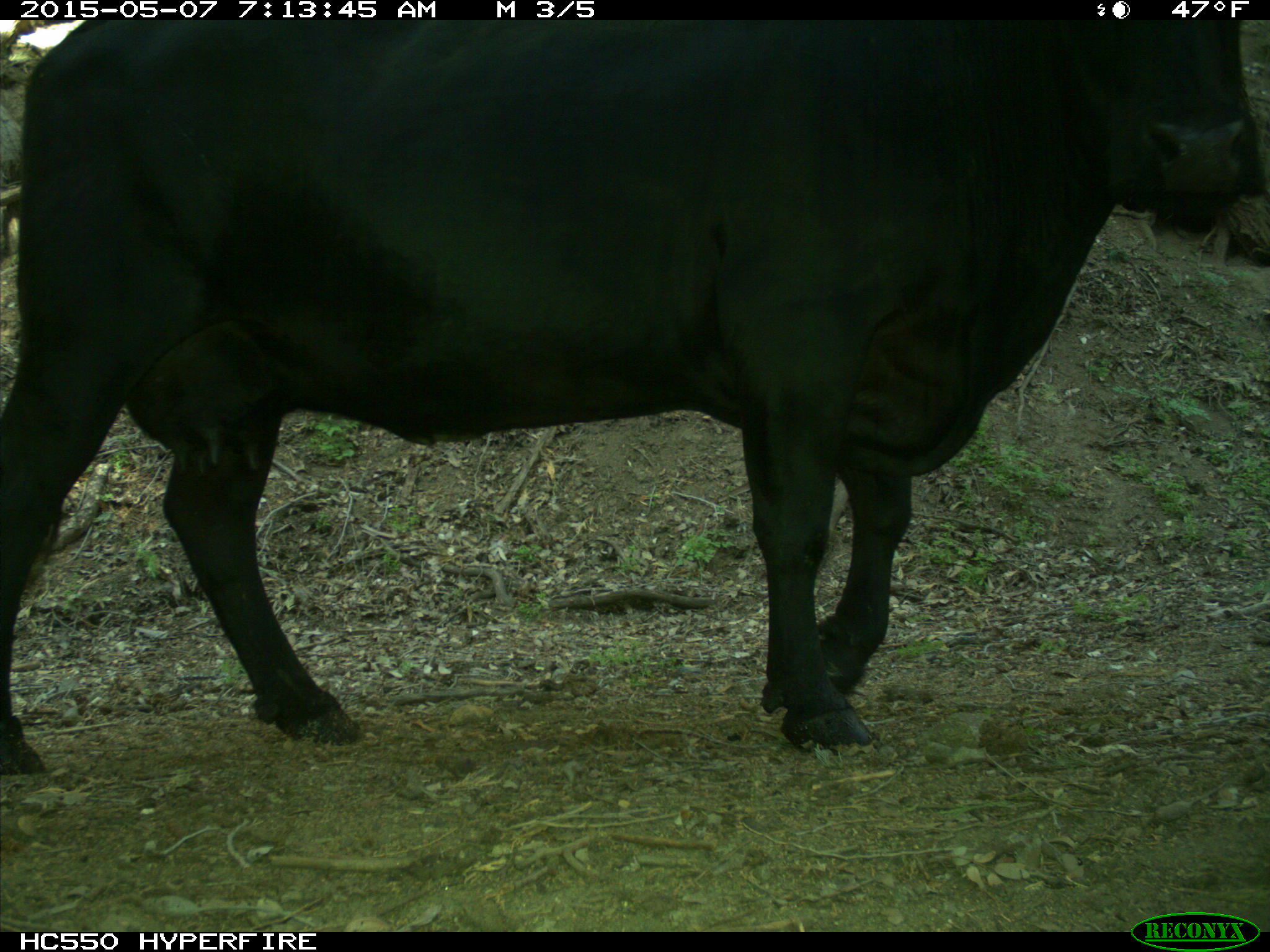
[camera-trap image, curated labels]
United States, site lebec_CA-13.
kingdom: Animalia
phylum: Chordata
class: Mammalia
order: Artiodactyla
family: Bovidae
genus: Bos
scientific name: Bos taurus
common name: domestic cow